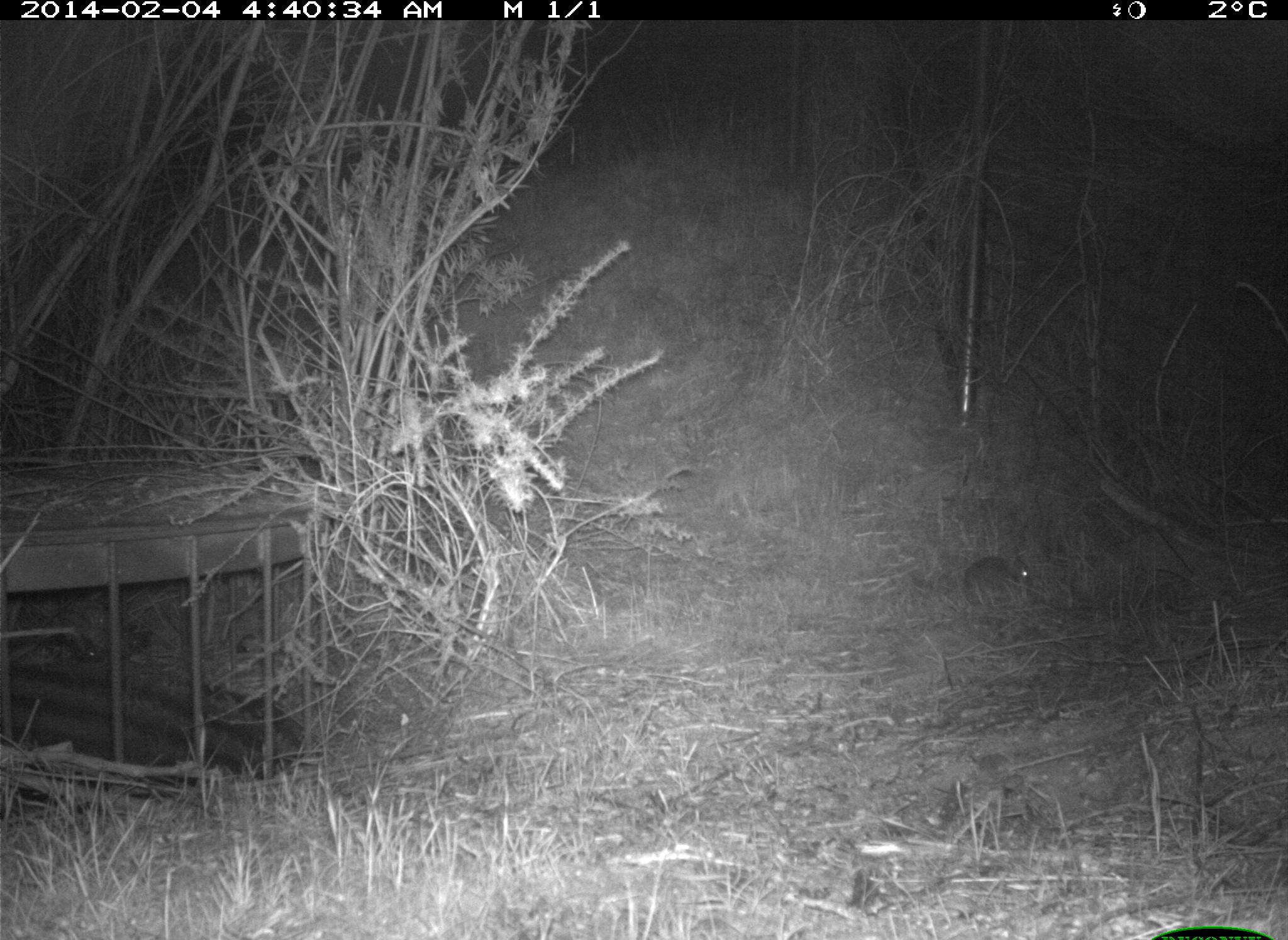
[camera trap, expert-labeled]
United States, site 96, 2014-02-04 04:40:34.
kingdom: Animalia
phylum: Chordata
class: Mammalia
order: Lagomorpha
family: Leporidae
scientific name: Leporidae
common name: rabbits and hares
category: rabbit